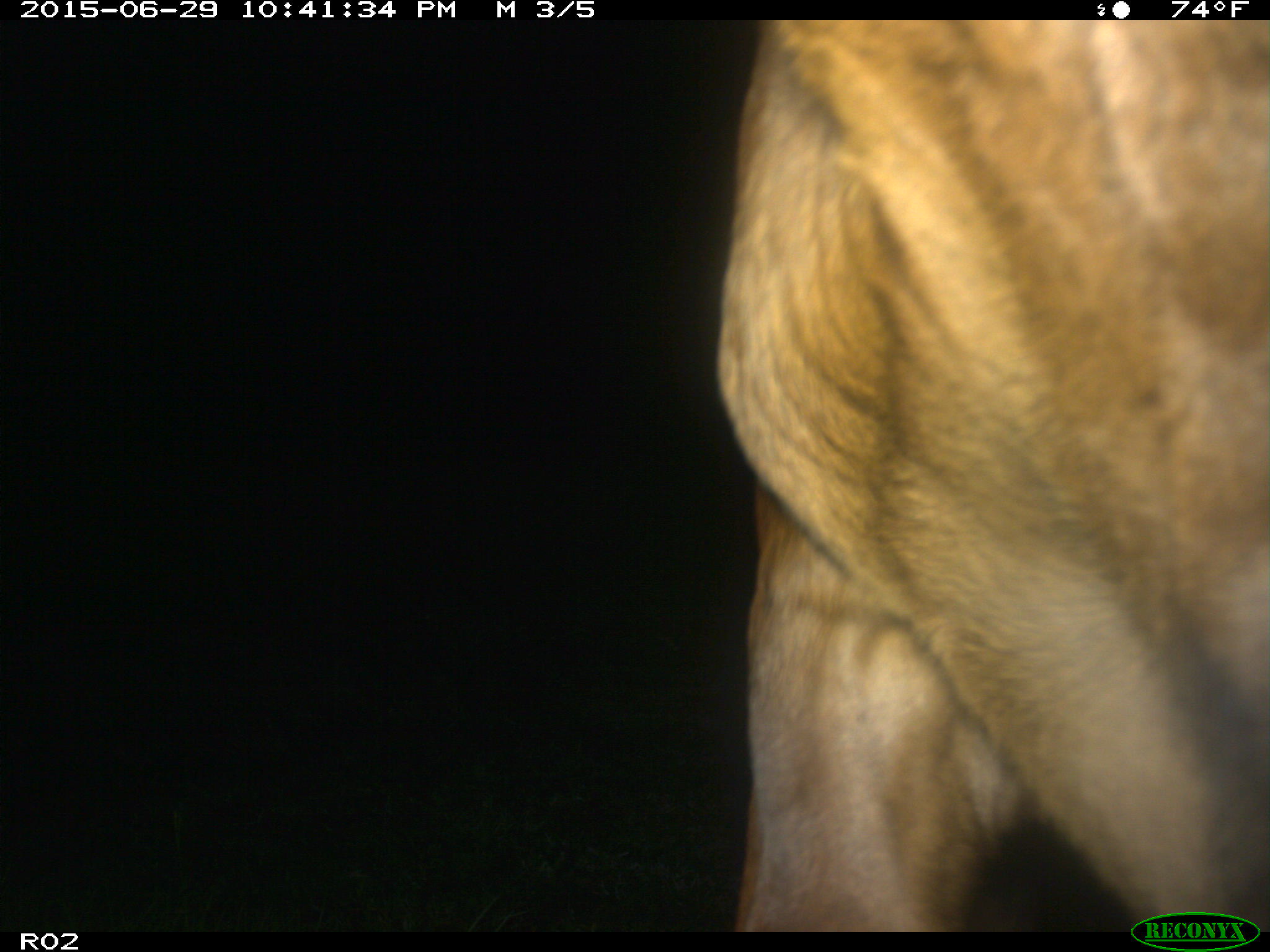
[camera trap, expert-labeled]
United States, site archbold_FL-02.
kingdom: Animalia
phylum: Chordata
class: Mammalia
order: Artiodactyla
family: Bovidae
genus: Bos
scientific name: Bos taurus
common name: domestic cow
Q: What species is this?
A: Bos taurus (domestic cow).